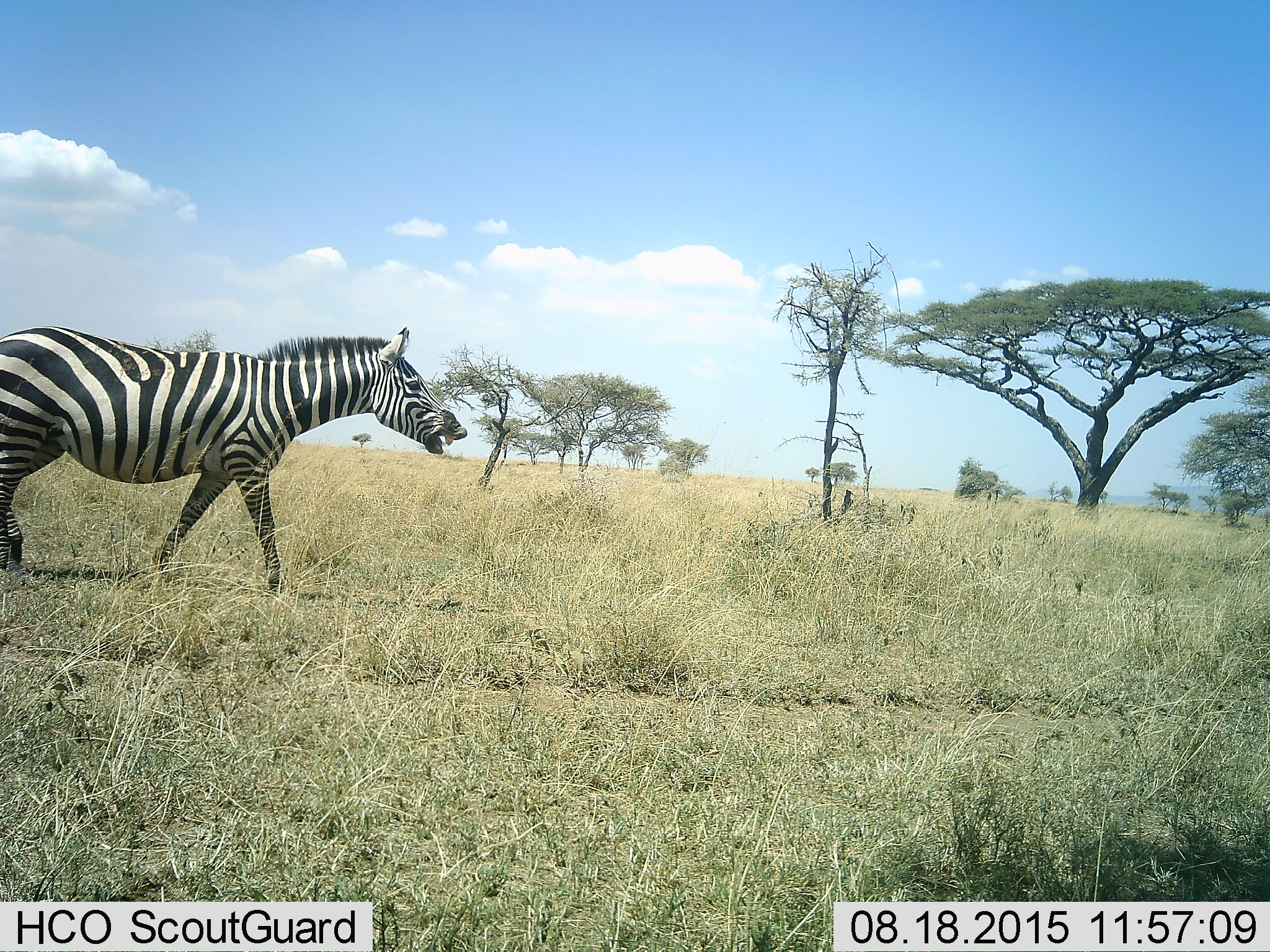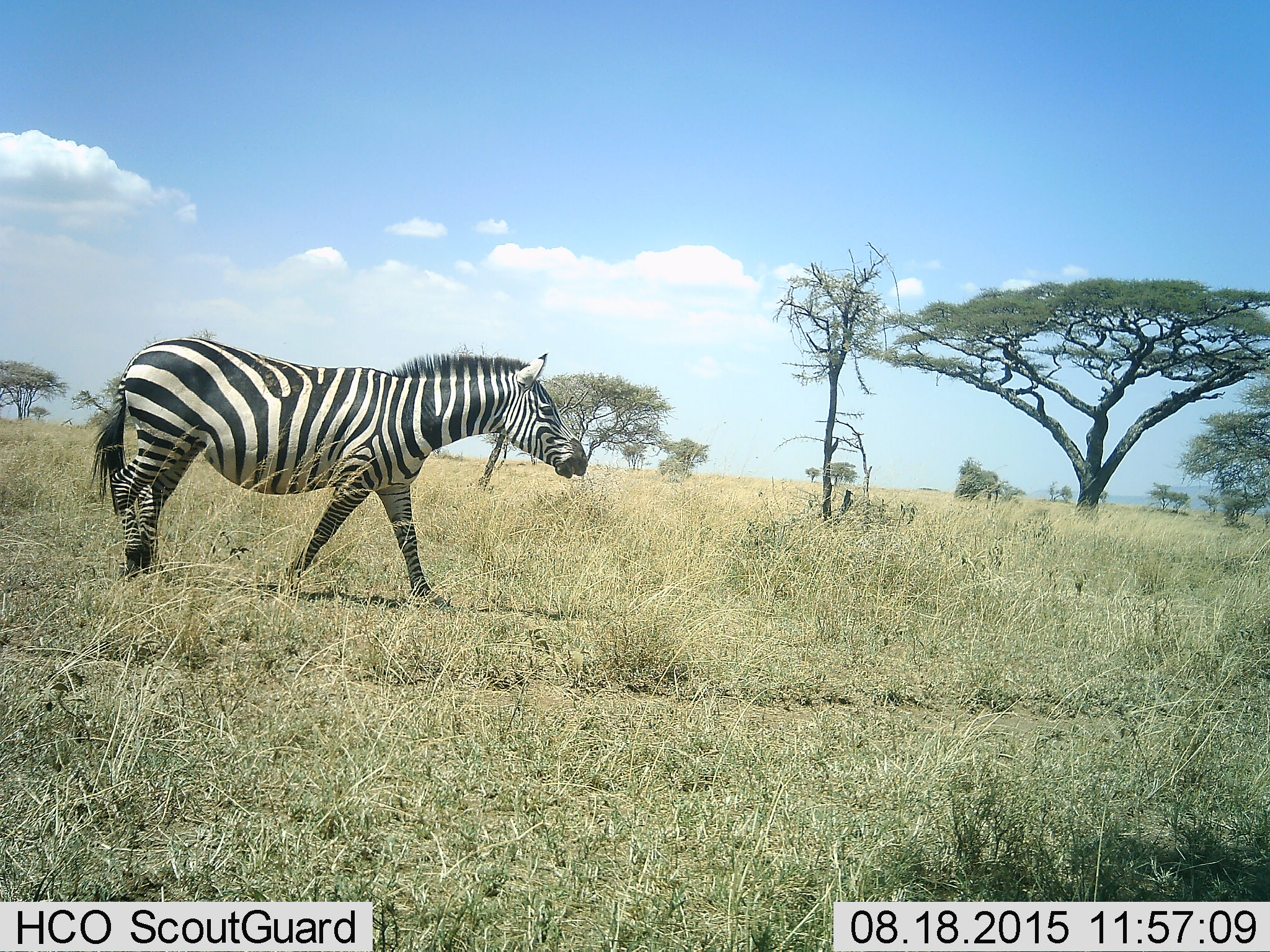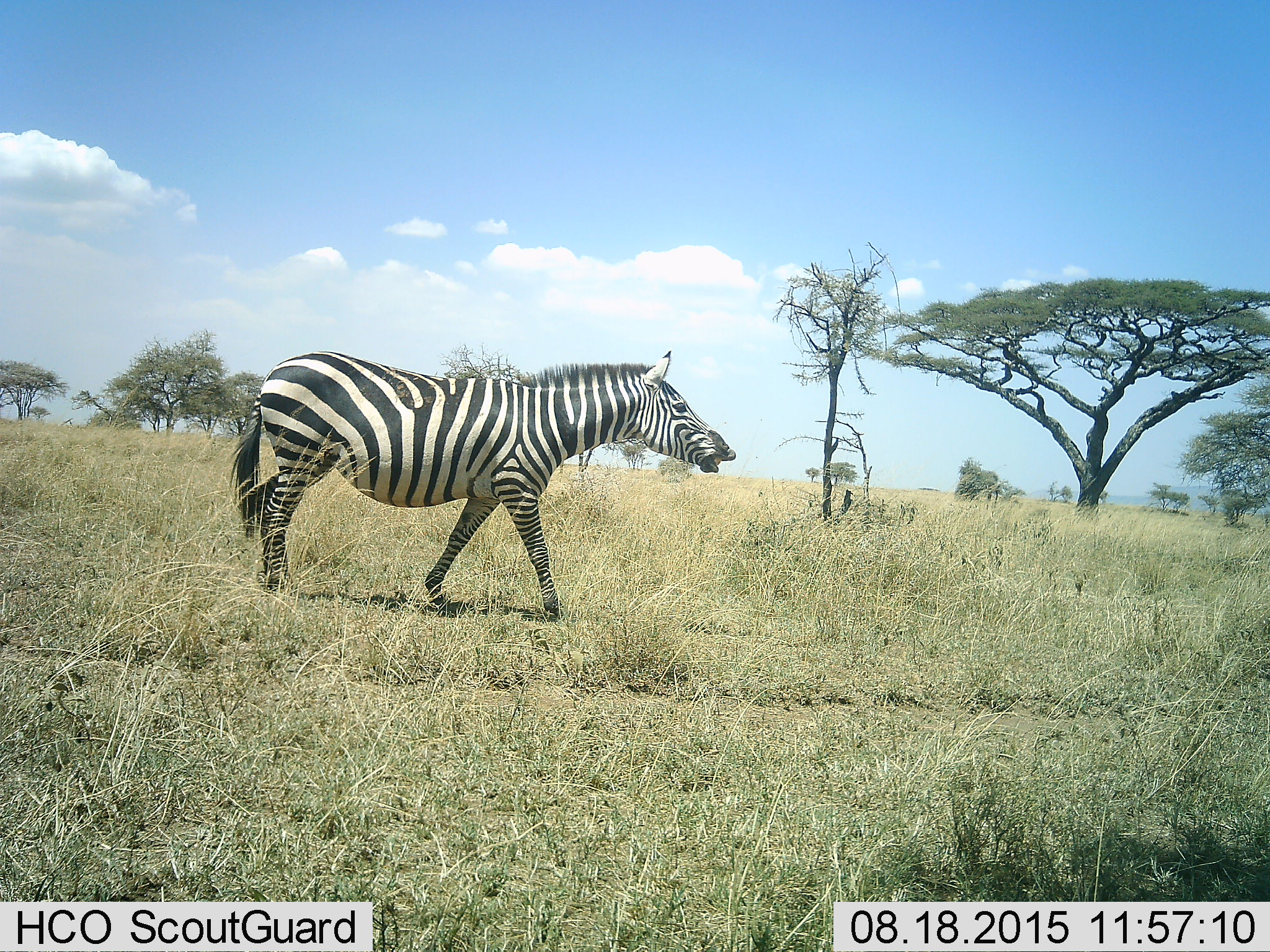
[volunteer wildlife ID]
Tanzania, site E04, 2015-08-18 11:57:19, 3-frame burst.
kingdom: Animalia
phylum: Chordata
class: Mammalia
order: Perissodactyla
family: Equidae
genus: Equus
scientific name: Equus quagga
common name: plains zebra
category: zebra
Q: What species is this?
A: Zebra (plains zebra) (Equus quagga).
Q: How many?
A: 1.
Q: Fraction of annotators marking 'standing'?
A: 5%.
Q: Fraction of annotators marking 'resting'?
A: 0%.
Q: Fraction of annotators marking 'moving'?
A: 95%.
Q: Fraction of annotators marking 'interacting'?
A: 16%.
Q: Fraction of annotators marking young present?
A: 0%.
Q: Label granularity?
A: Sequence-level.